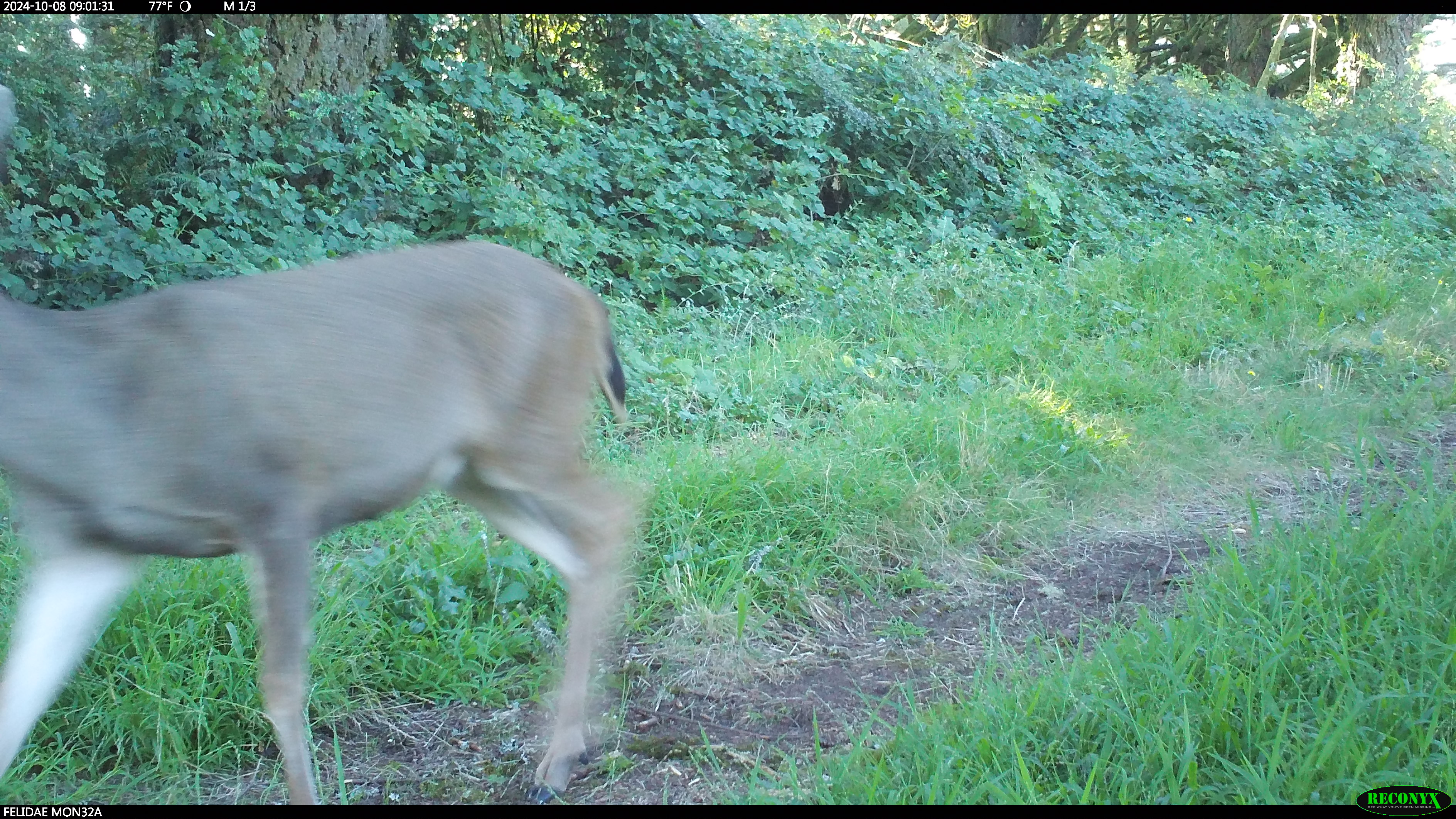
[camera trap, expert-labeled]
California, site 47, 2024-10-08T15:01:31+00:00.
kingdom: Animalia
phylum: Chordata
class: Mammalia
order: Artiodactyla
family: Cervidae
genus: Odocoileus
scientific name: Odocoileus hemionus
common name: mule deer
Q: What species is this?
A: Mule deer (Odocoileus hemionus).